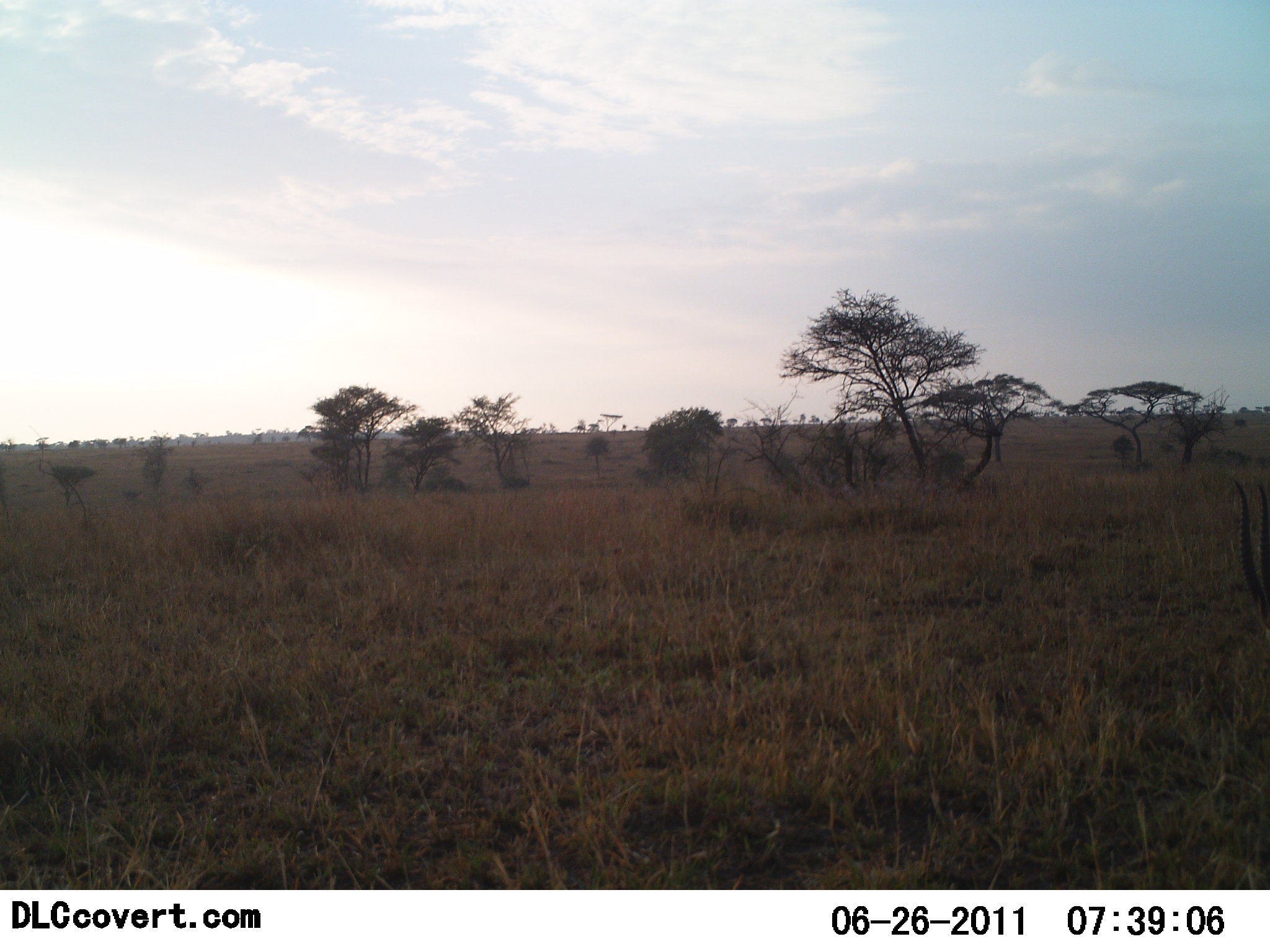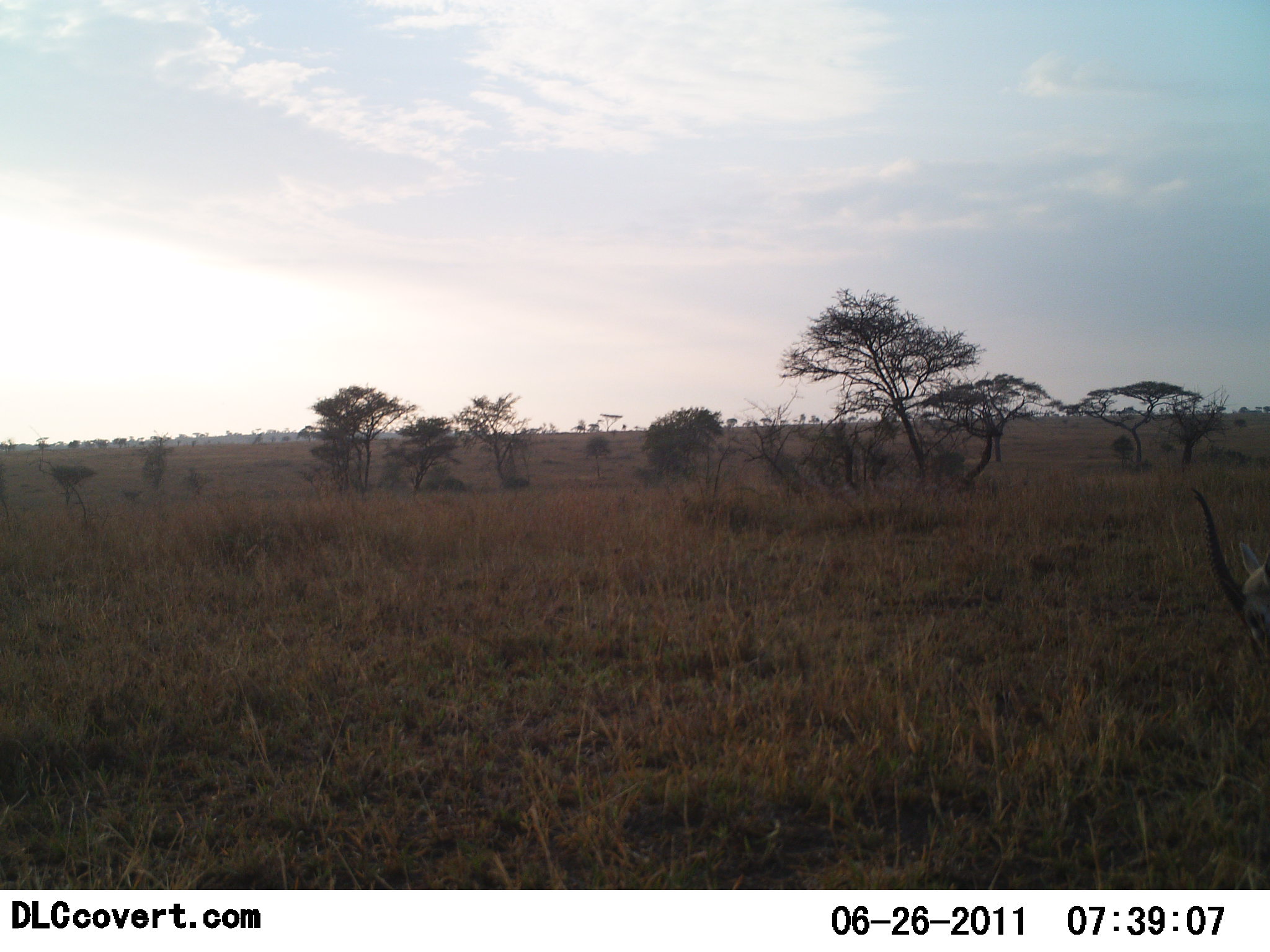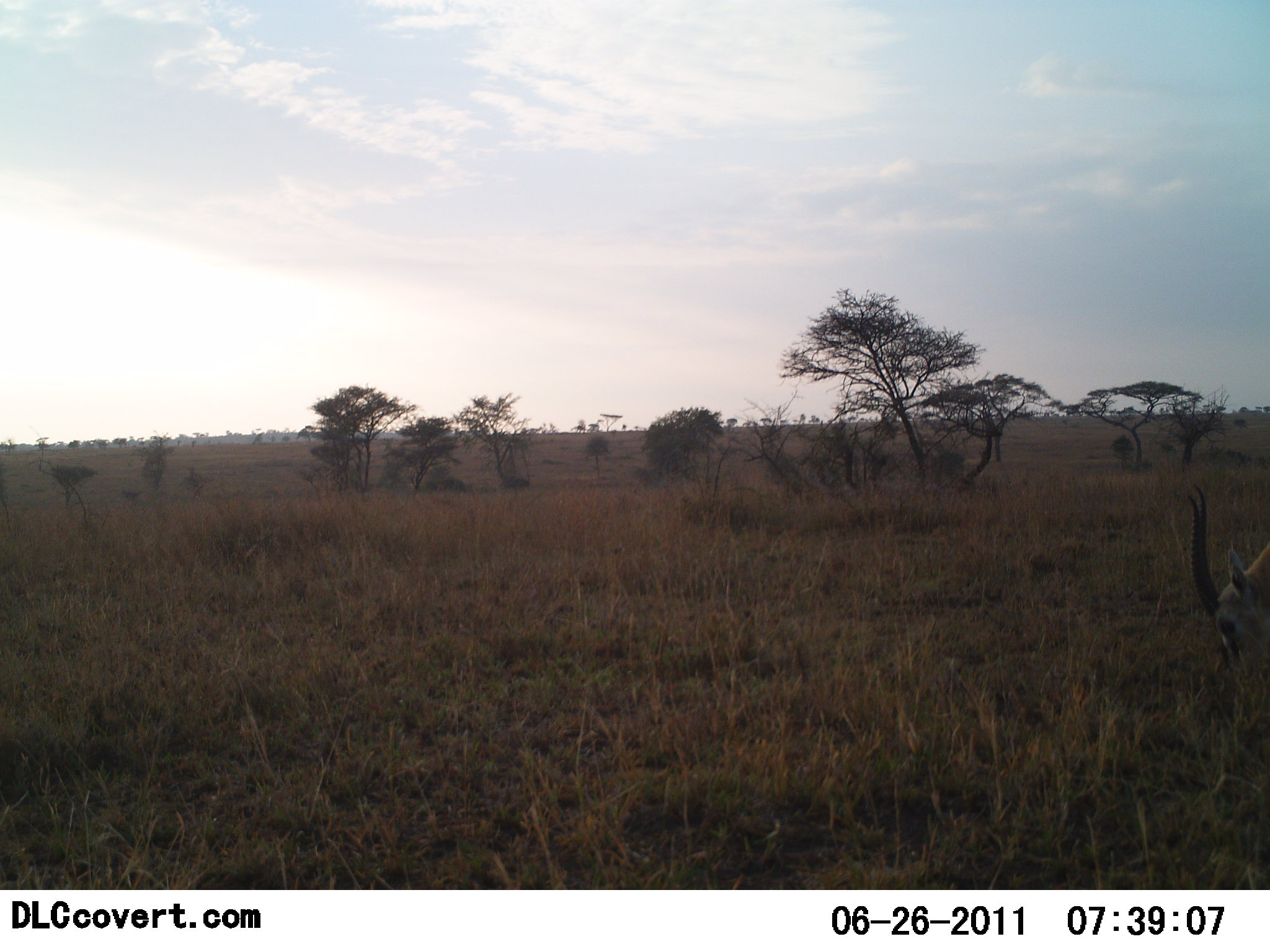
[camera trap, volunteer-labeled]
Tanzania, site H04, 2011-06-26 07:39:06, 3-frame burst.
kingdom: Animalia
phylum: Chordata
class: Mammalia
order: Artiodactyla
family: Bovidae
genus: Eudorcas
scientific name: Eudorcas thomsonii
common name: thomson's gazelle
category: gazellethomsons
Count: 1.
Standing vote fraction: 9%.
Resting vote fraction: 0%.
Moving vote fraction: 9%.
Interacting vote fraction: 0%.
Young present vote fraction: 9%.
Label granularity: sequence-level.